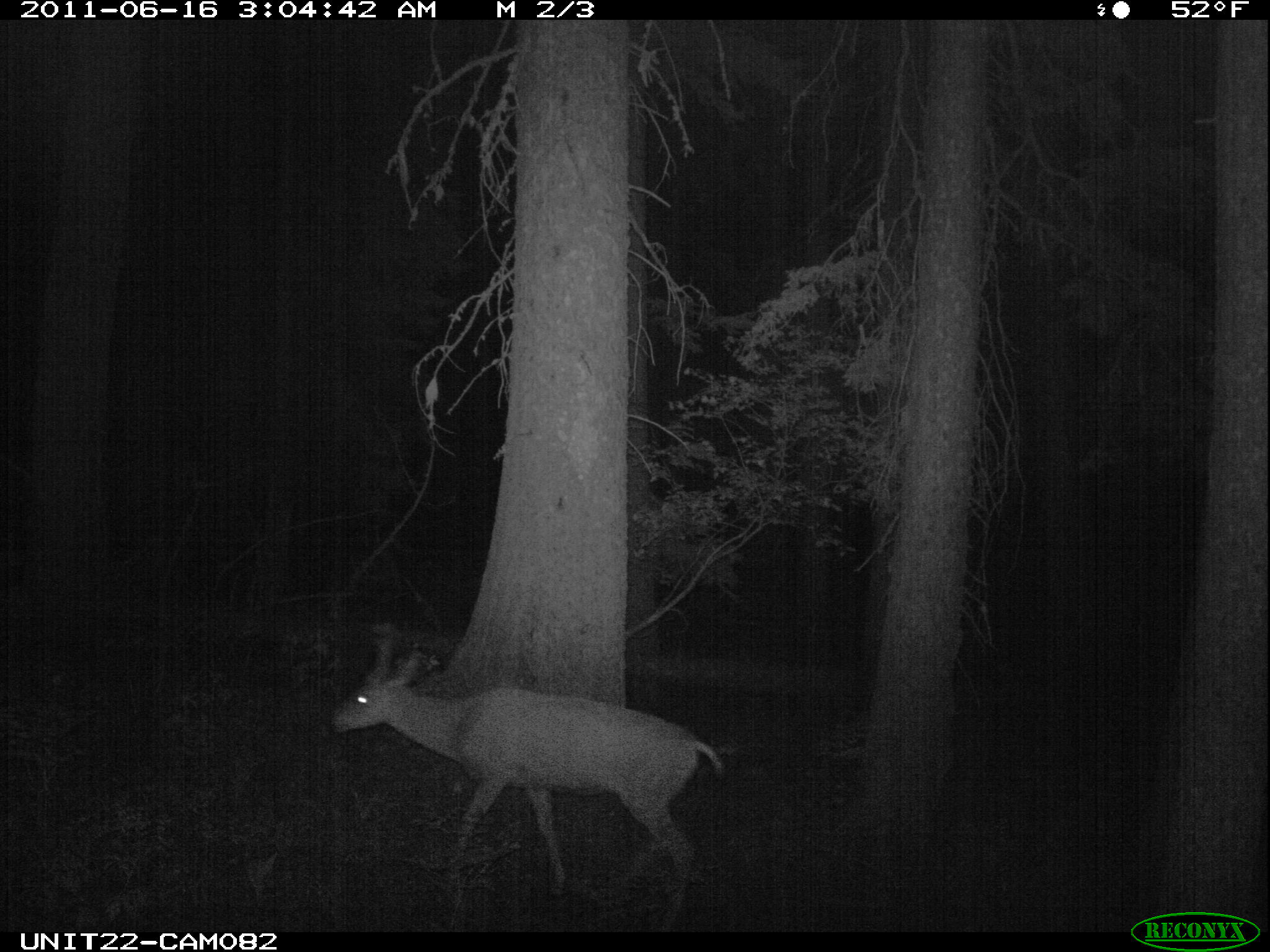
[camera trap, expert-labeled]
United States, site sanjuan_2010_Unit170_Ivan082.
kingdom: Animalia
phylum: Chordata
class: Mammalia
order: Artiodactyla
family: Cervidae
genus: Odocoileus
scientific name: Odocoileus hemionus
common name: mule deer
Odocoileus hemionus (mule deer).